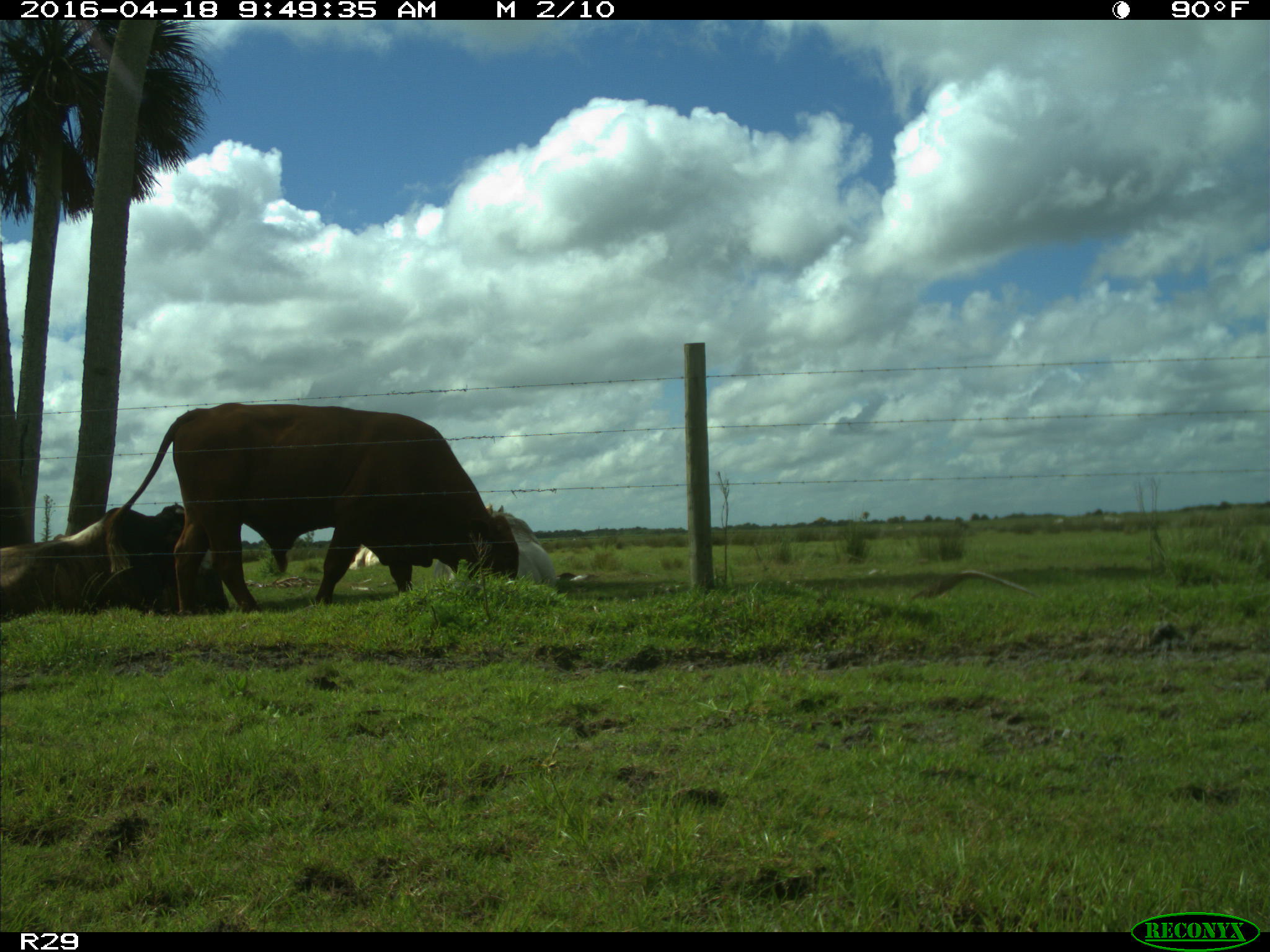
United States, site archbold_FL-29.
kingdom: Animalia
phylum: Chordata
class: Mammalia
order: Artiodactyla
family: Bovidae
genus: Bos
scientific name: Bos taurus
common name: domestic cow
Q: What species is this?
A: Bos taurus (domestic cow).